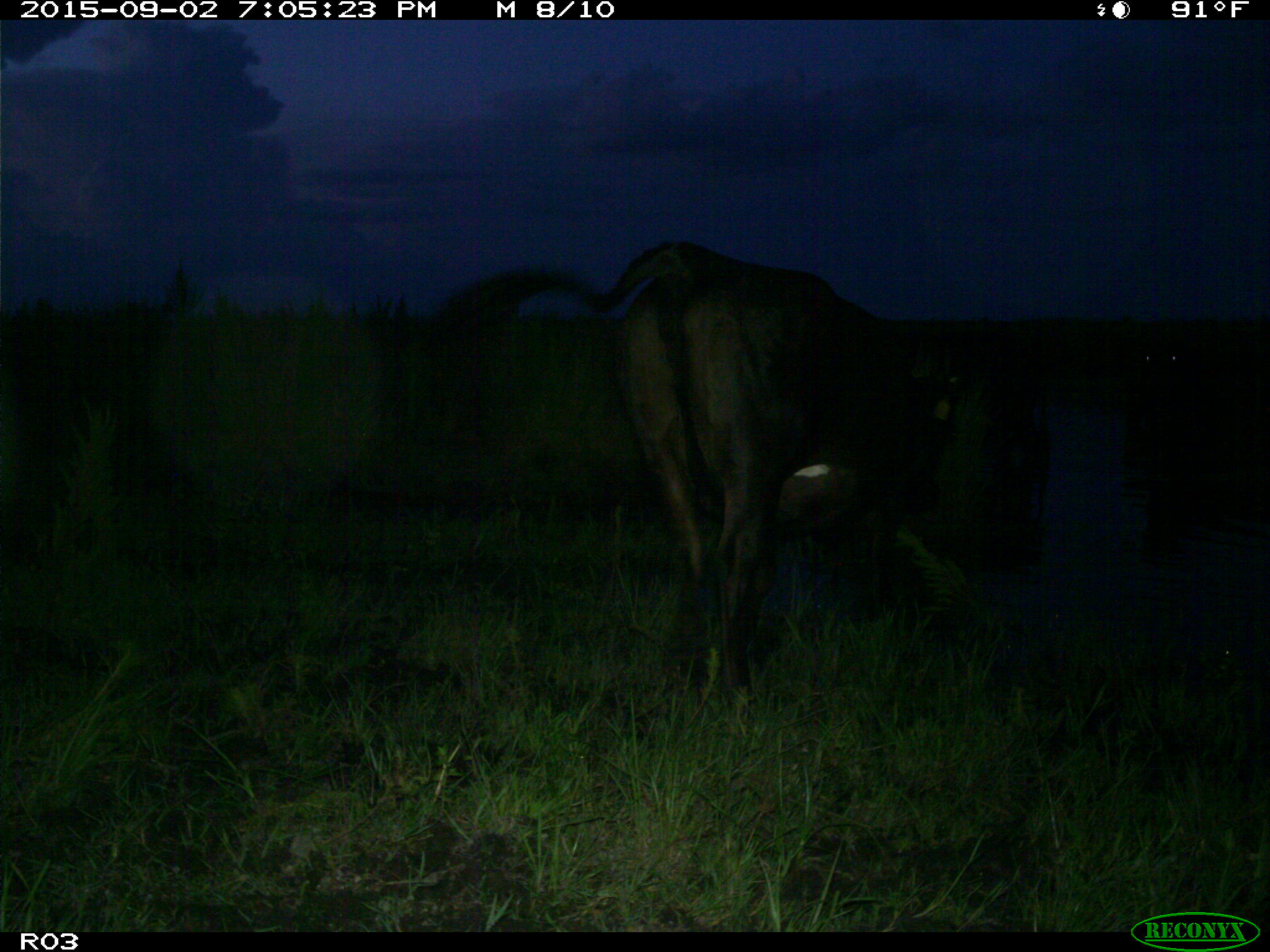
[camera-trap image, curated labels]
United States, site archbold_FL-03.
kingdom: Animalia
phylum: Chordata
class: Mammalia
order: Artiodactyla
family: Bovidae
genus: Bos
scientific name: Bos taurus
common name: domestic cow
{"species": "Bos taurus (domestic cow)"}